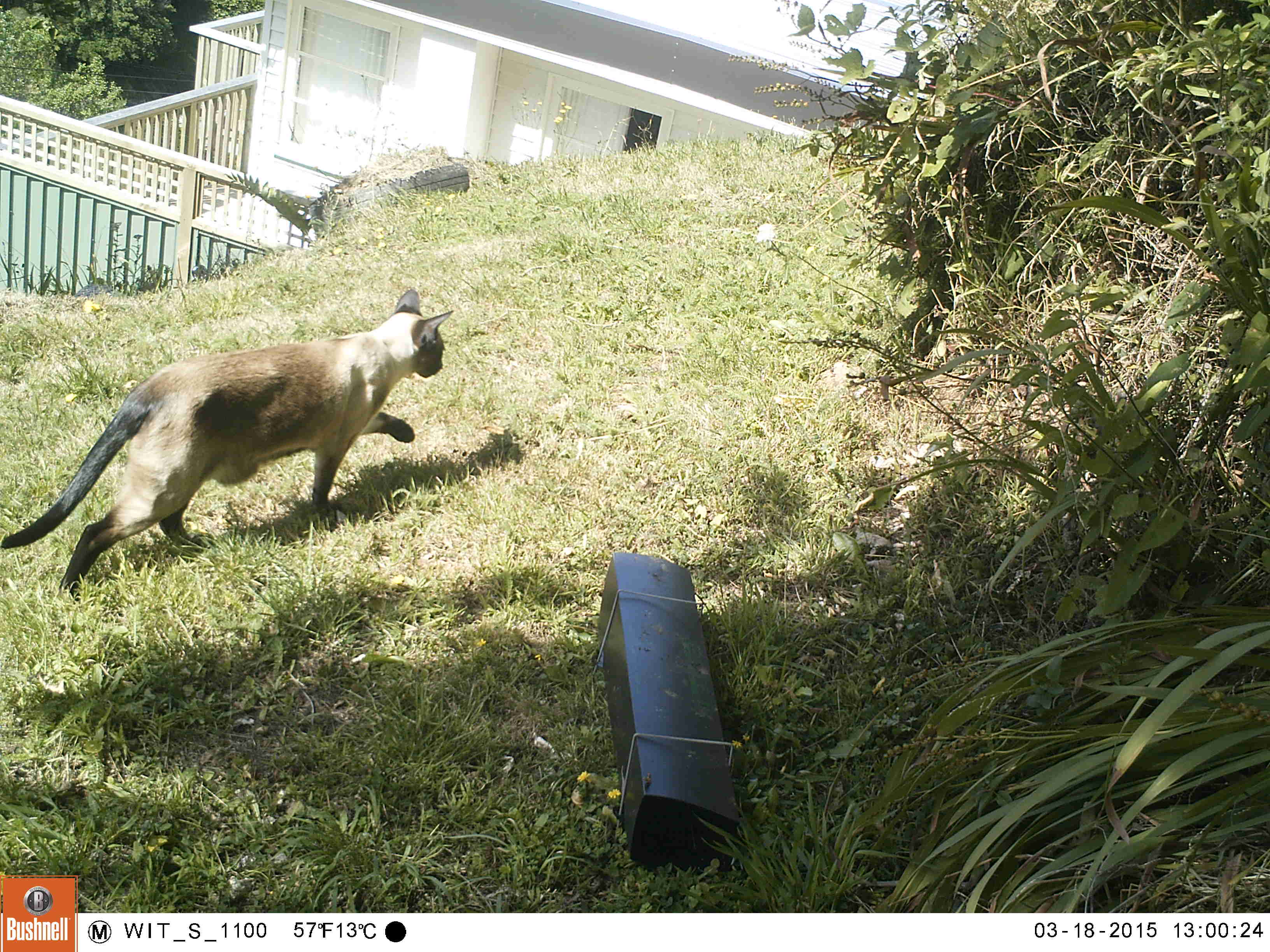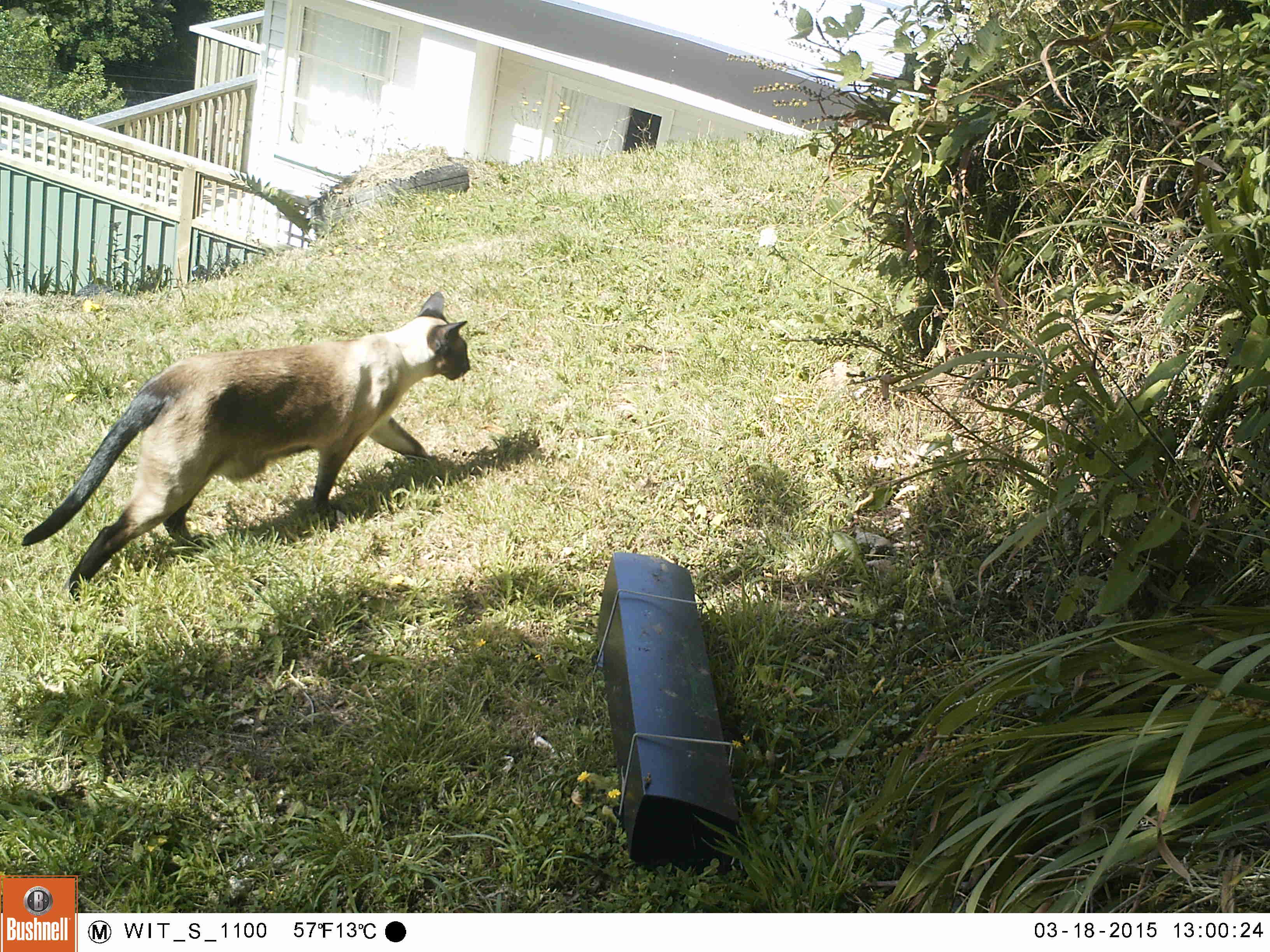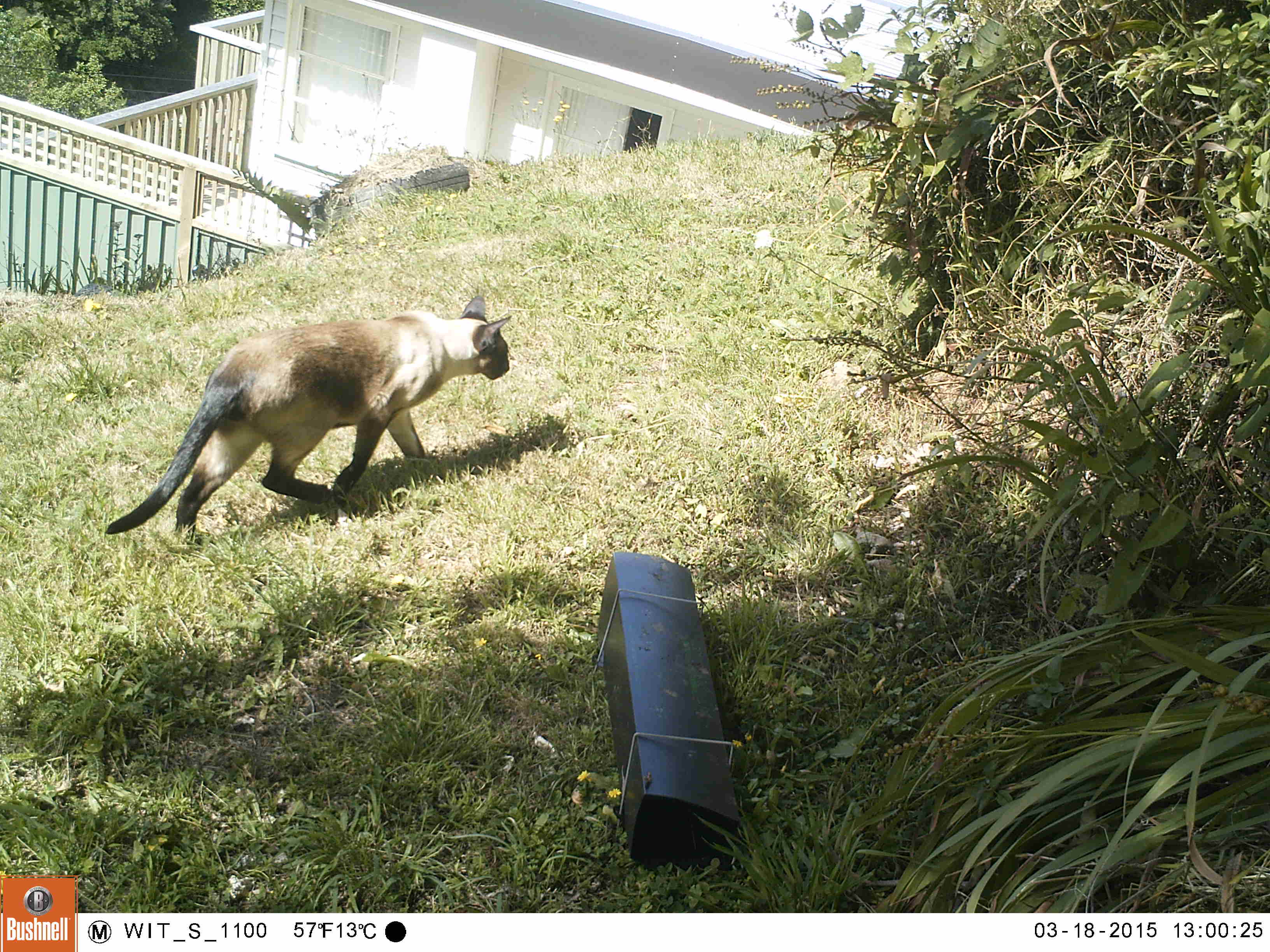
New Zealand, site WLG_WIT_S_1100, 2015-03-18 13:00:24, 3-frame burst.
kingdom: Animalia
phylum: Chordata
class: Mammalia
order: Carnivora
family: Felidae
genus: Felis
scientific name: Felis catus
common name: domestic cat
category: cat